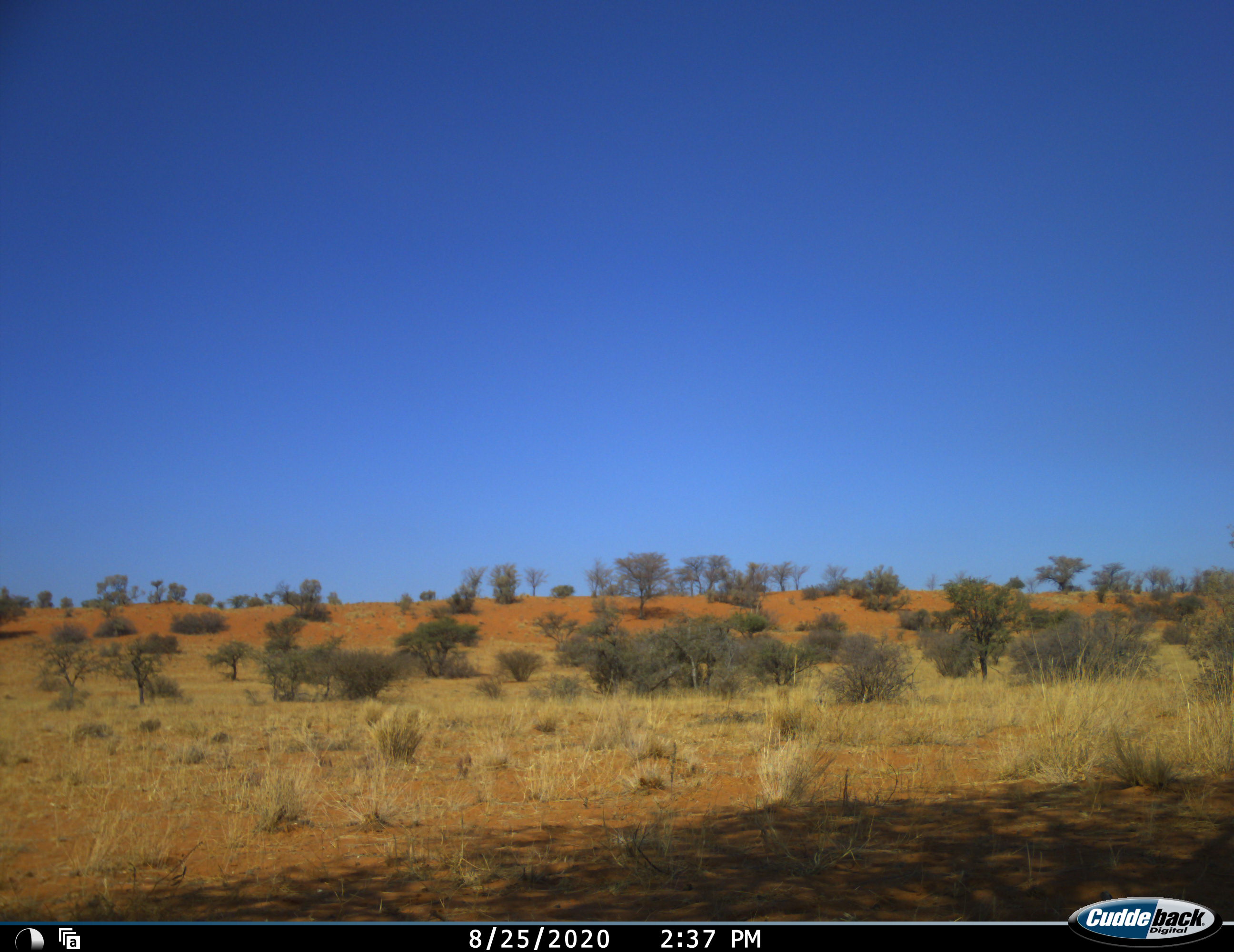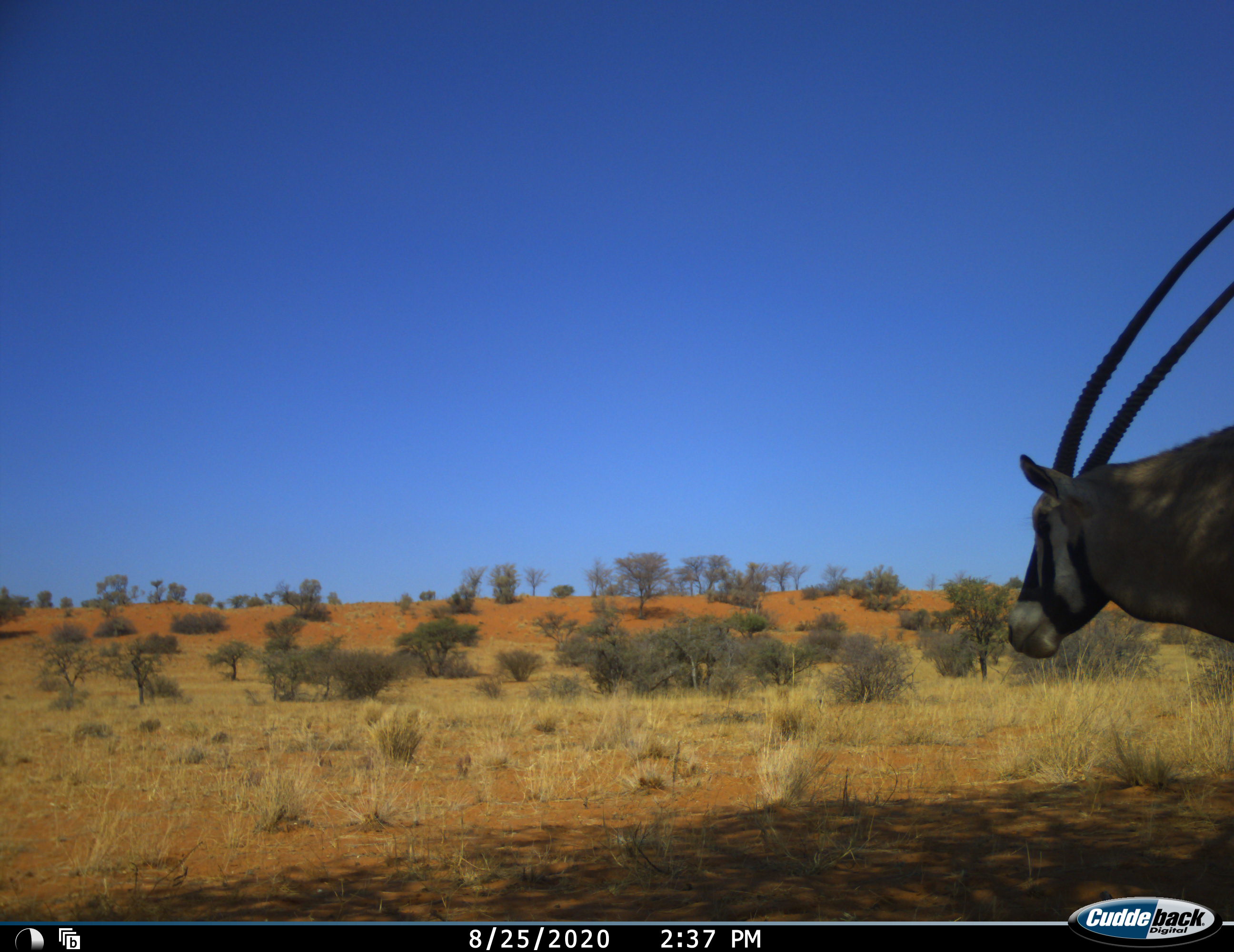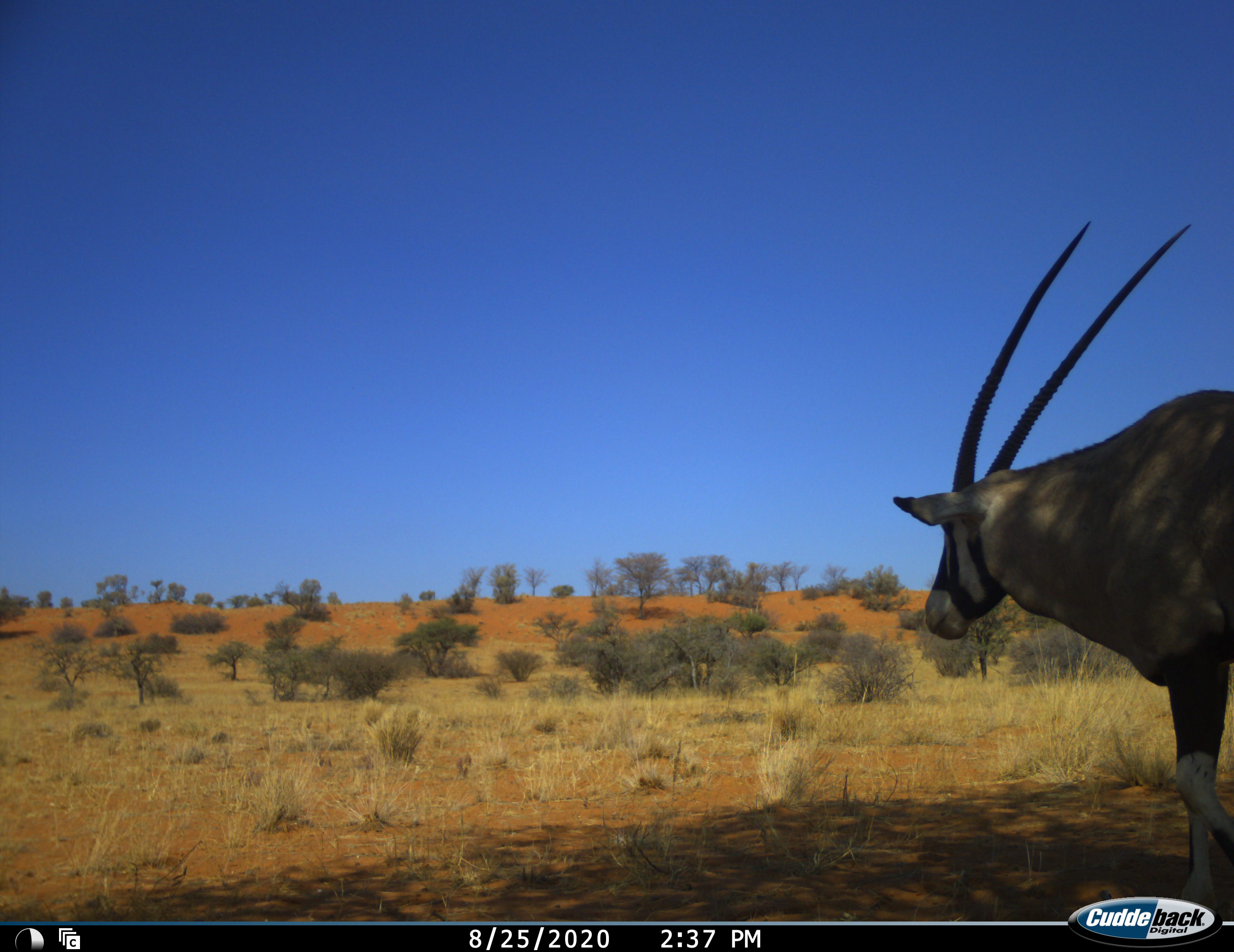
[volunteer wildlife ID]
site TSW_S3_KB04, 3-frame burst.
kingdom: Animalia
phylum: Chordata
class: Mammalia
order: Artiodactyla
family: Bovidae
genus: Oryx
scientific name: Oryx gazella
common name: gemsbok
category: oryx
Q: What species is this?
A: Oryx (gemsbok) (Oryx gazella).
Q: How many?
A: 1.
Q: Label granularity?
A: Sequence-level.